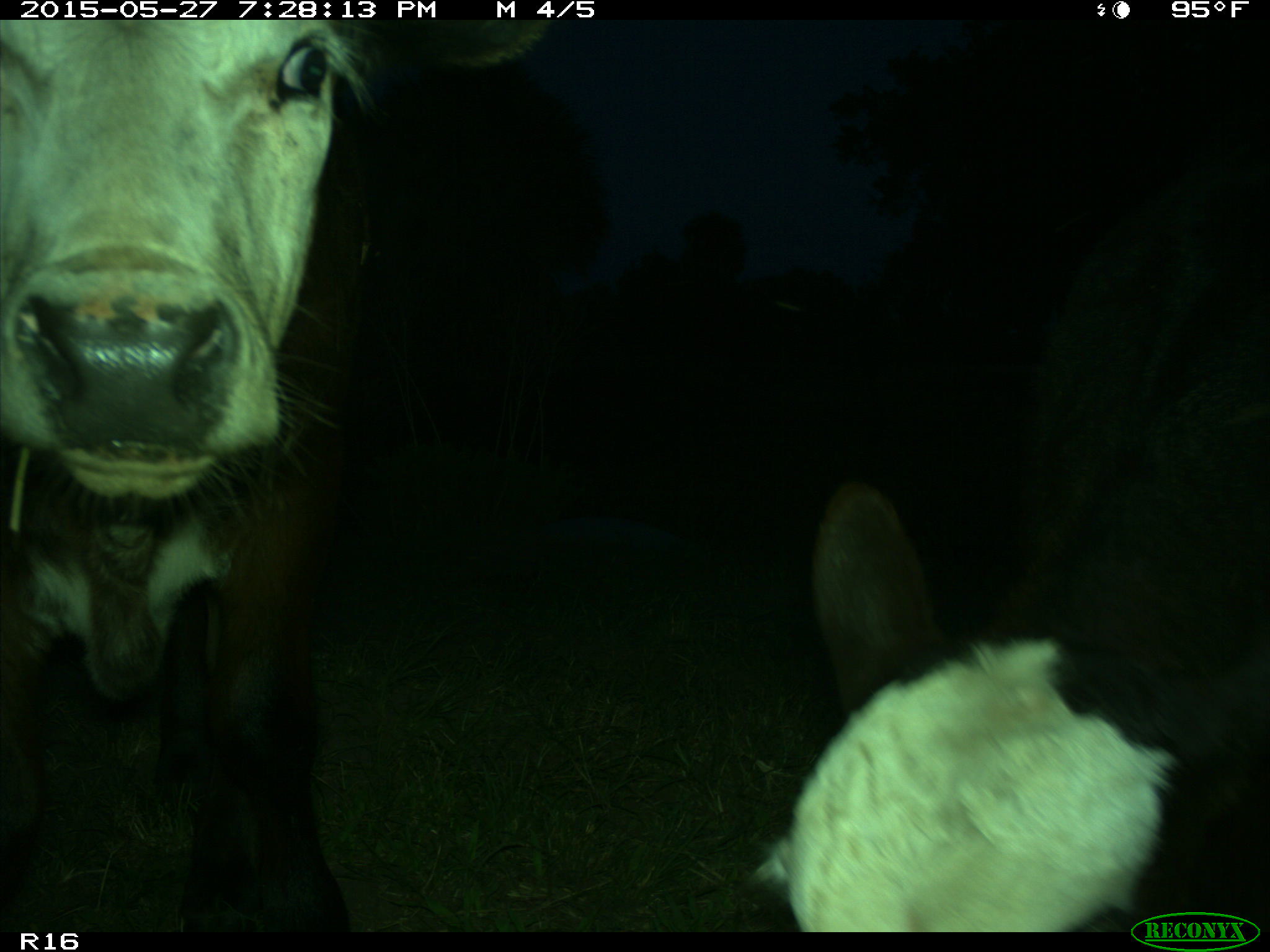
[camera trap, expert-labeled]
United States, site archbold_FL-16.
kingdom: Animalia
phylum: Chordata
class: Mammalia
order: Artiodactyla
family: Bovidae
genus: Bos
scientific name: Bos taurus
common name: domestic cow